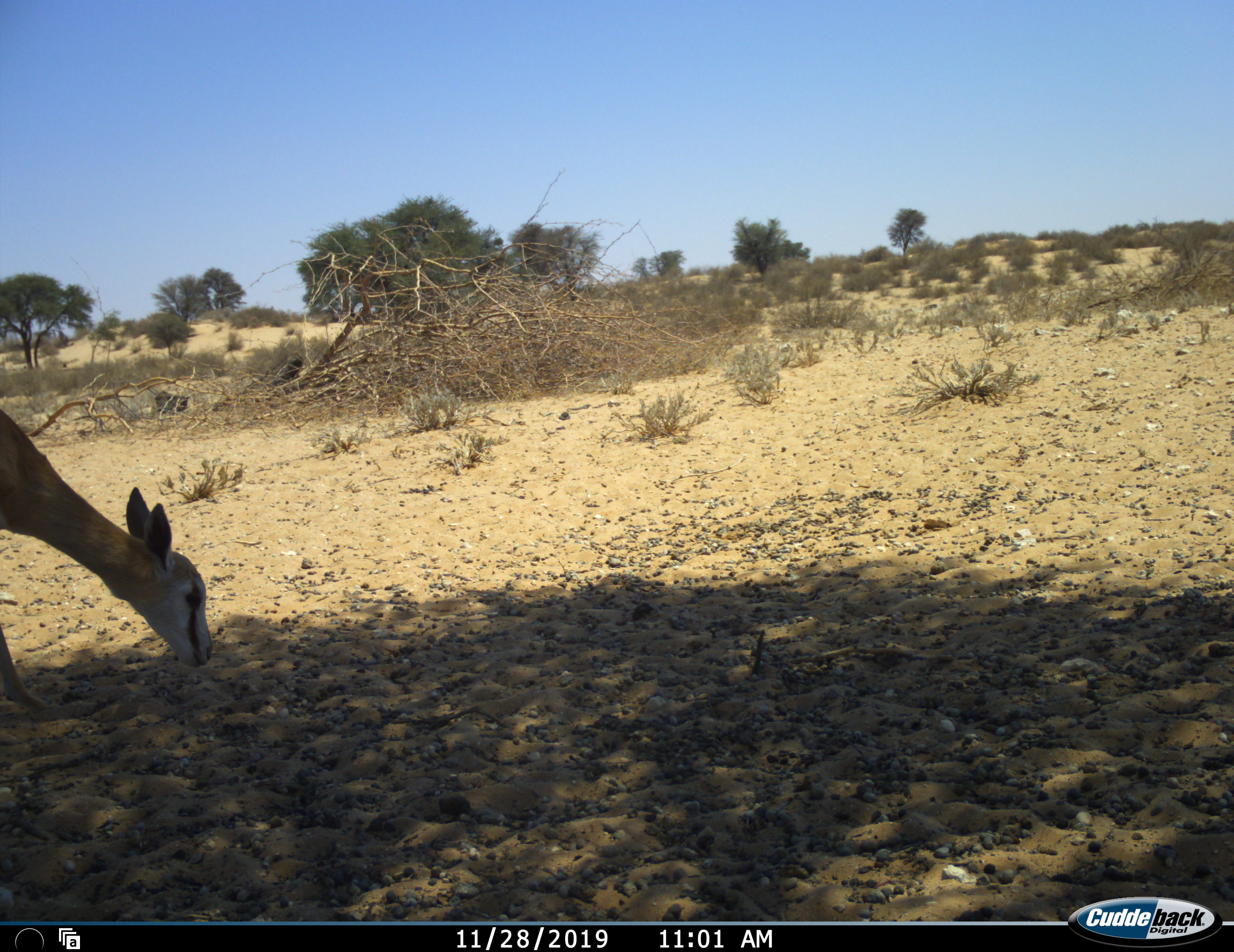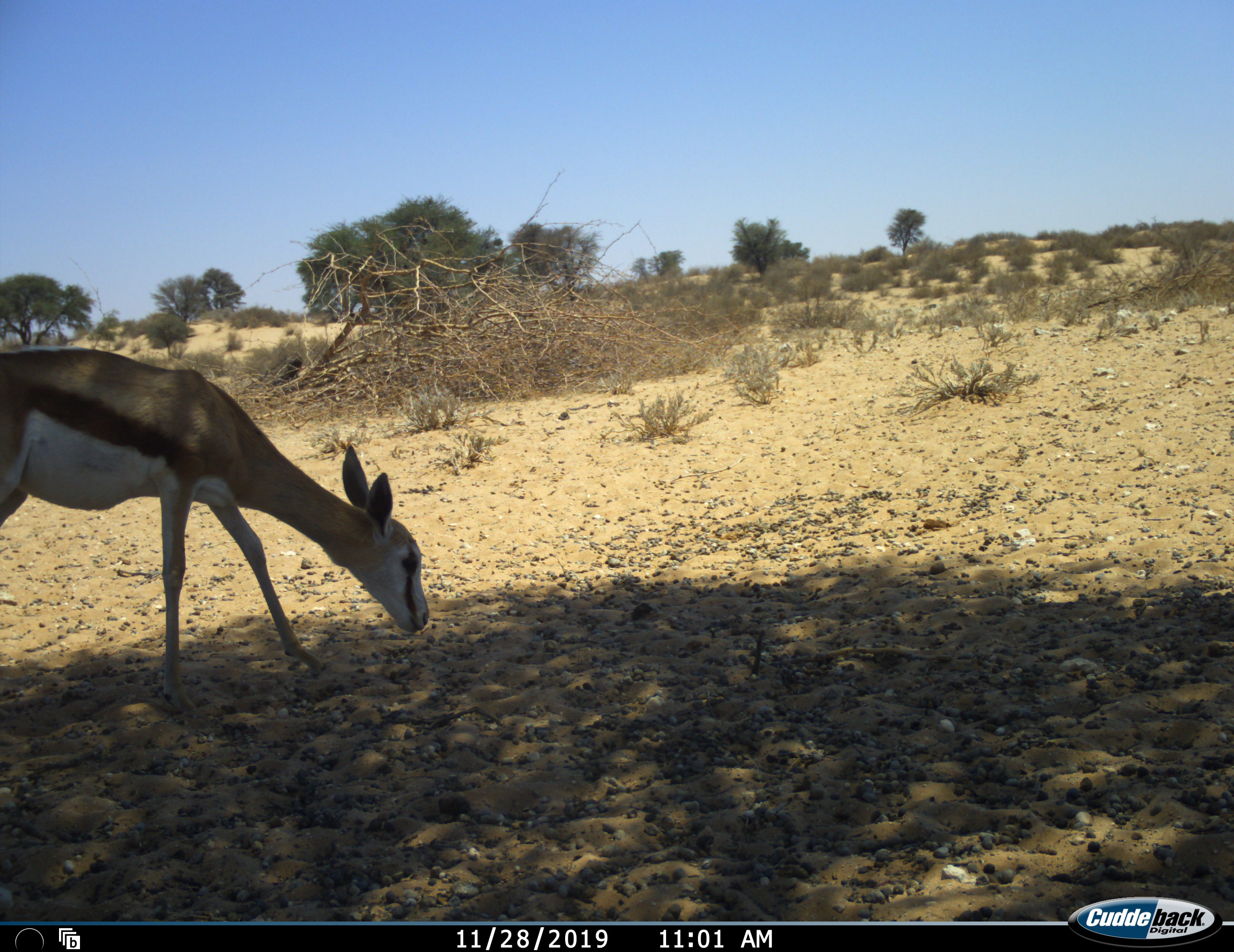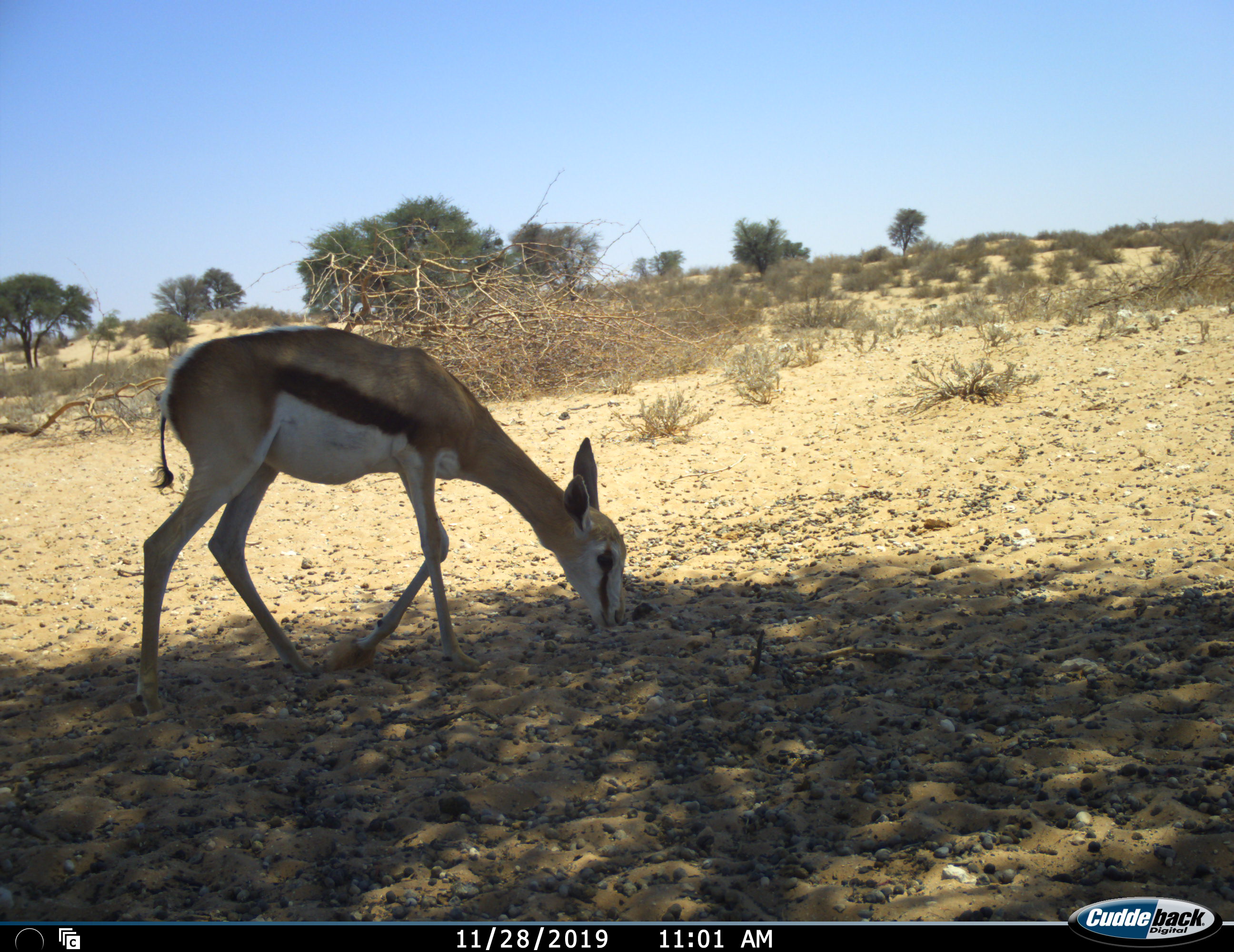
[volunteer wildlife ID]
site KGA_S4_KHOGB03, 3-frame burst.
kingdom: Animalia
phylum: Chordata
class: Mammalia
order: Artiodactyla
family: Bovidae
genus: Antidorcas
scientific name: Antidorcas marsupialis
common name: springbok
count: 1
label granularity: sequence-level